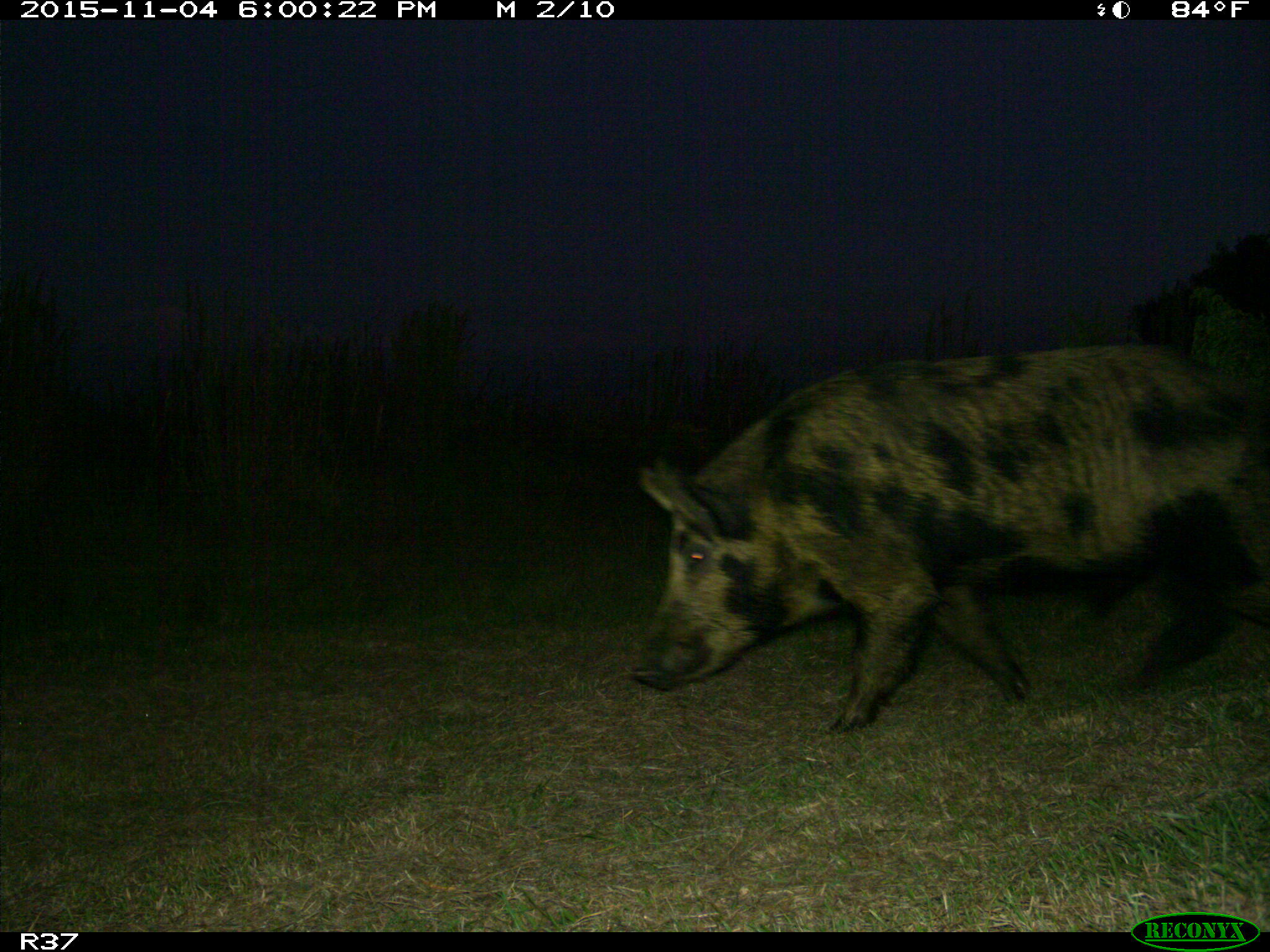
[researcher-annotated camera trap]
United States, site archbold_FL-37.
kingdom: Animalia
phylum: Chordata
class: Mammalia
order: Artiodactyla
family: Suidae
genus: Sus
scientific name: Sus scrofa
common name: wild boar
Sus scrofa (wild boar).